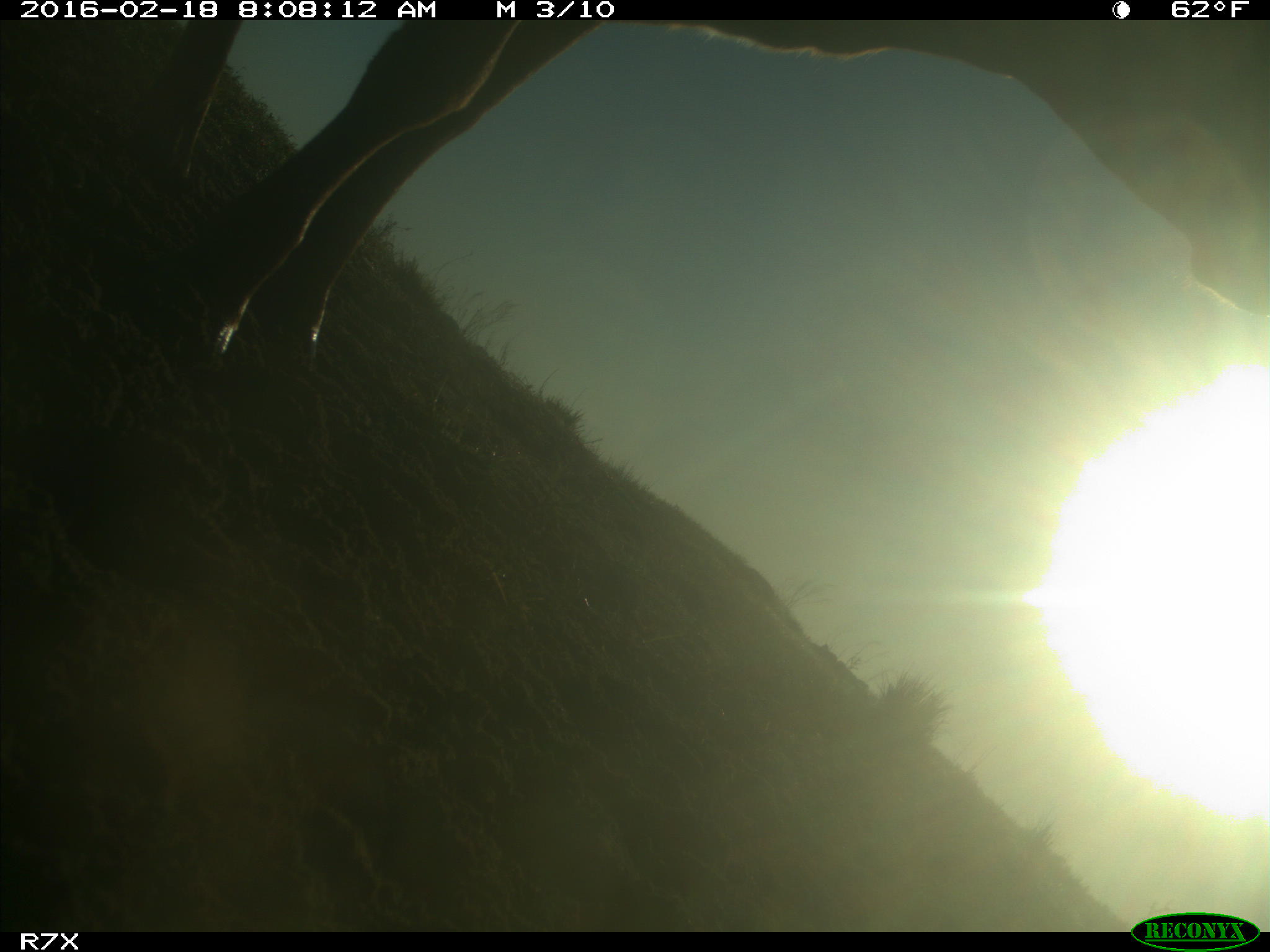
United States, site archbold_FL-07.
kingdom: Animalia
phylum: Chordata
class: Mammalia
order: Artiodactyla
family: Bovidae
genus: Bos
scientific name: Bos taurus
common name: domestic cow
Bos taurus (domestic cow).